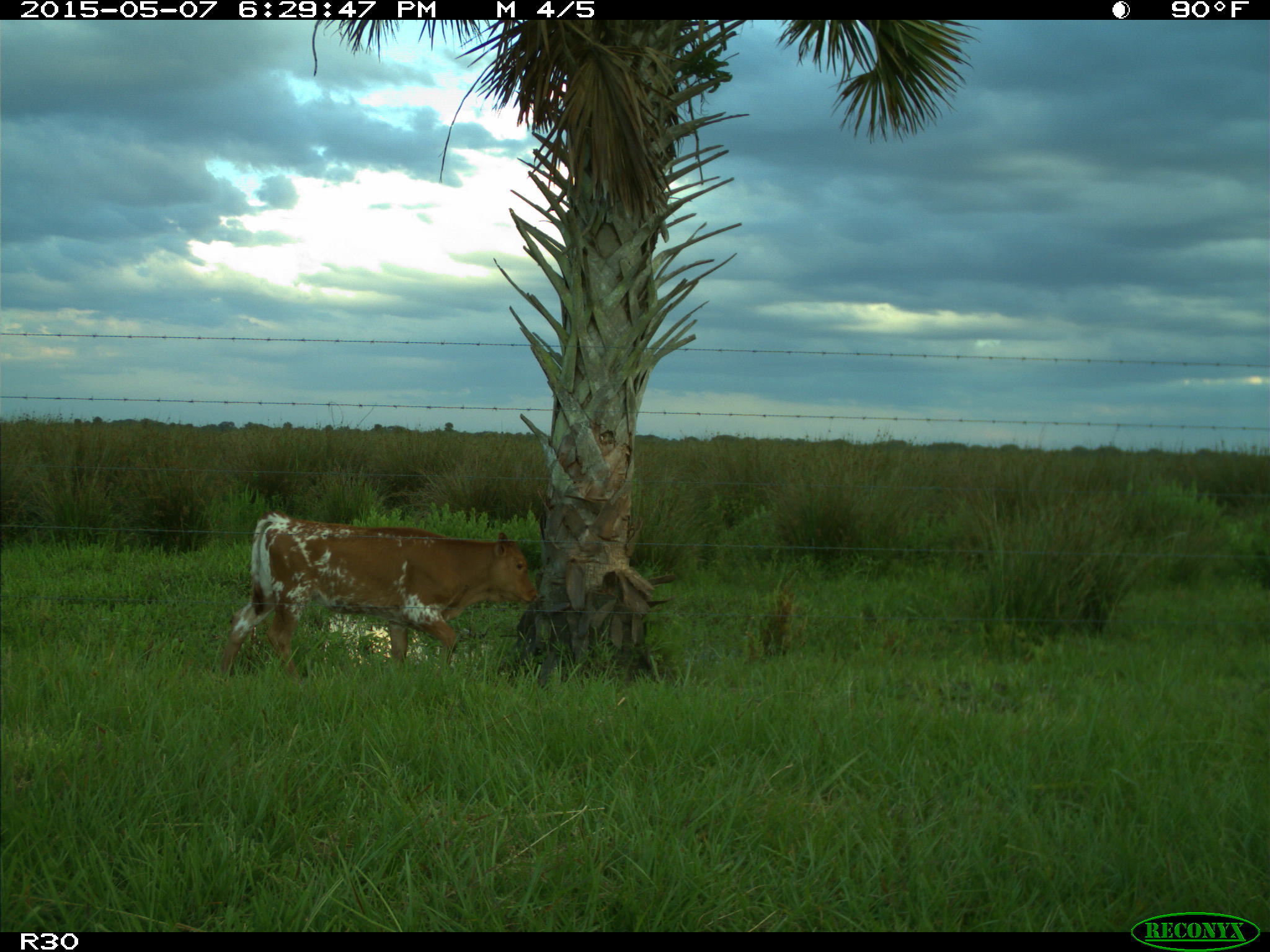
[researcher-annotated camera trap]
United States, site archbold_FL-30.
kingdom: Animalia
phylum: Chordata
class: Mammalia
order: Artiodactyla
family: Bovidae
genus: Bos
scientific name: Bos taurus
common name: domestic cow